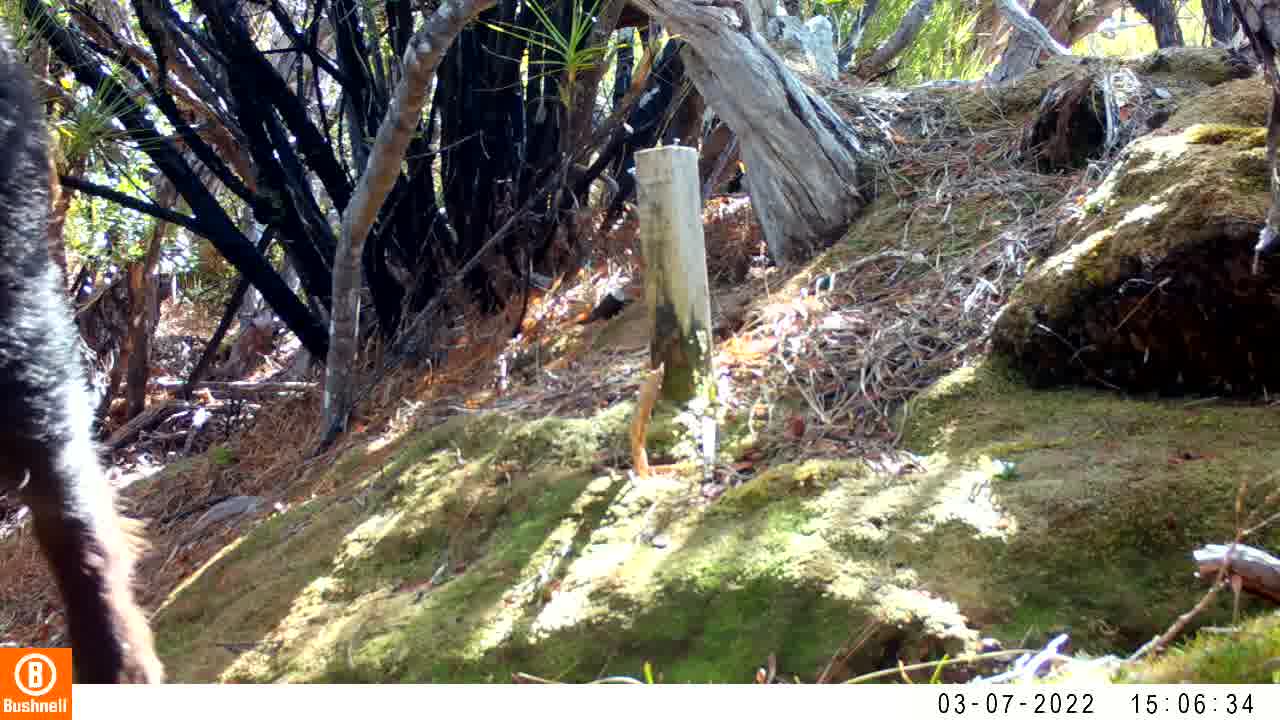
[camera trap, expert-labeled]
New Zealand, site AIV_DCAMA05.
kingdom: Animalia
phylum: Chordata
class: Mammalia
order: Artiodactyla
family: Suidae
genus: Sus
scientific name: Sus scrofa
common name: pig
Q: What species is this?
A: Pig (Sus scrofa).